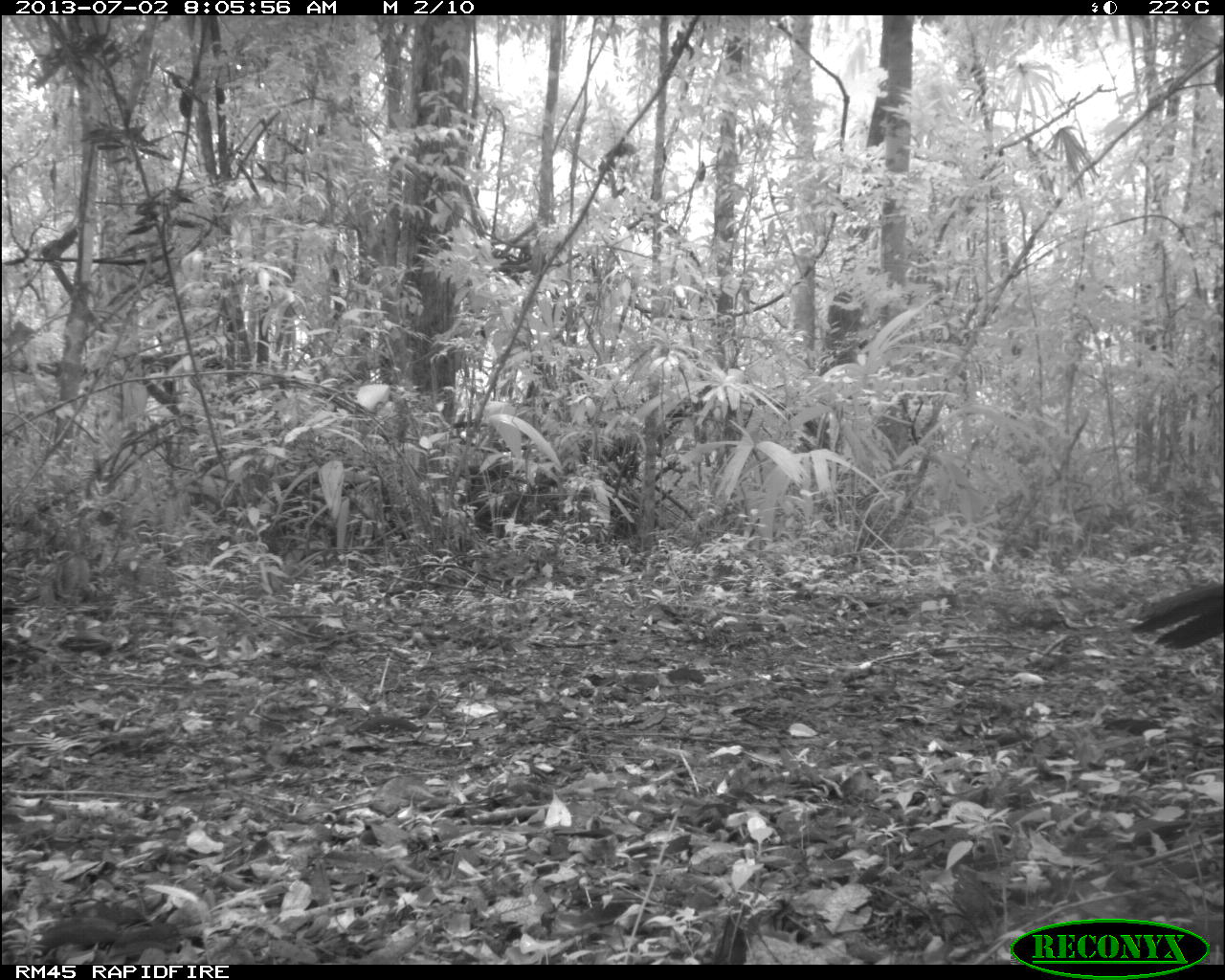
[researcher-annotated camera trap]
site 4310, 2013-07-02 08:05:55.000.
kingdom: Animalia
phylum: Chordata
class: Aves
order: Galliformes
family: Cracidae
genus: Crax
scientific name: Crax rubra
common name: great curassow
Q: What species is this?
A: Crax rubra (great curassow).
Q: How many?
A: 2.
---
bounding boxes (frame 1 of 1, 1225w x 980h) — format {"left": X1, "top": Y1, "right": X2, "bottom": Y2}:
crax rubra: {"left": 1131, "top": 583, "right": 1223, "bottom": 651}